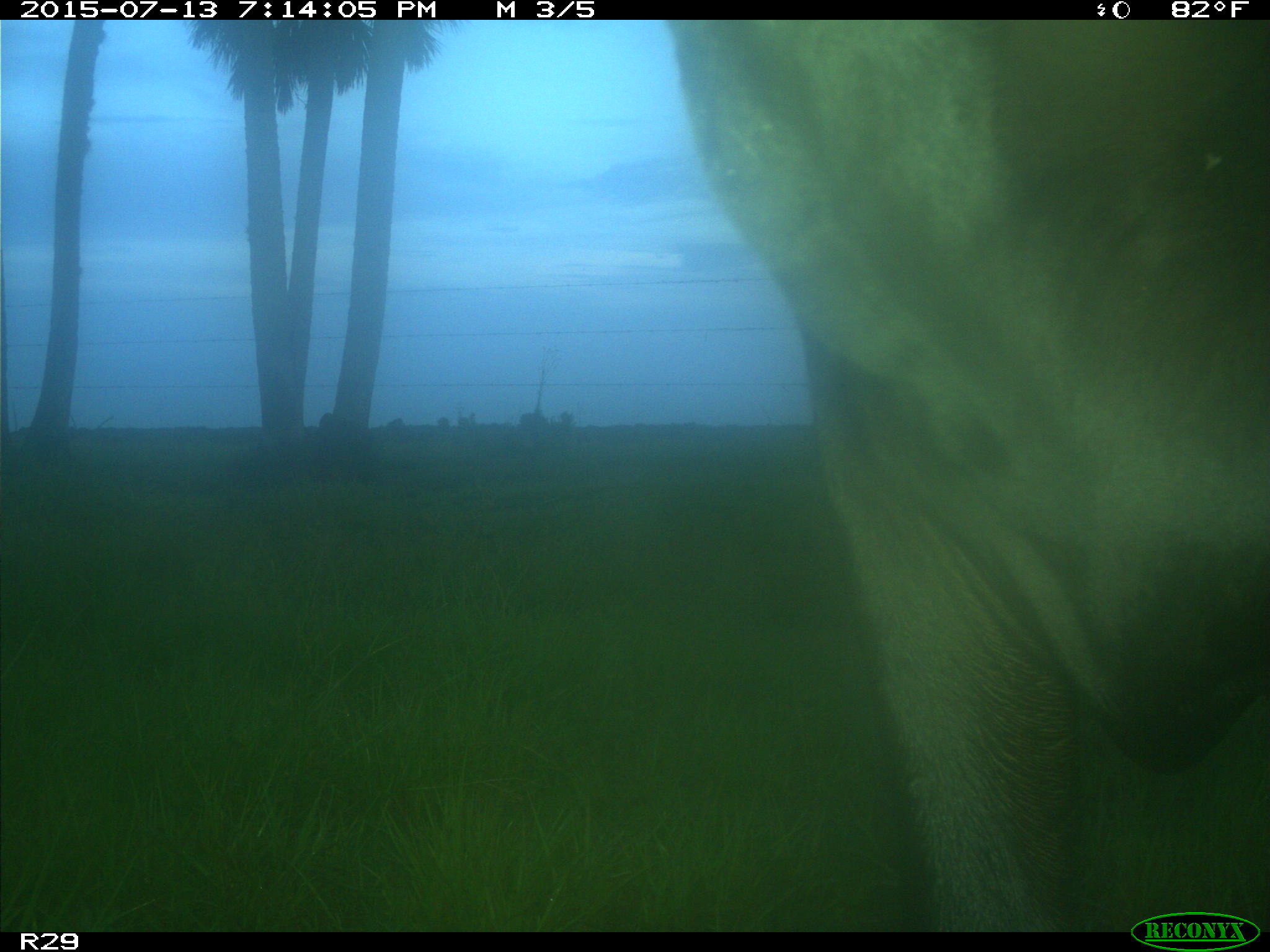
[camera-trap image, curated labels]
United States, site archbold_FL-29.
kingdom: Animalia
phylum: Chordata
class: Mammalia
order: Artiodactyla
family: Bovidae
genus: Bos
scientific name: Bos taurus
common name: domestic cow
Bos taurus (domestic cow).